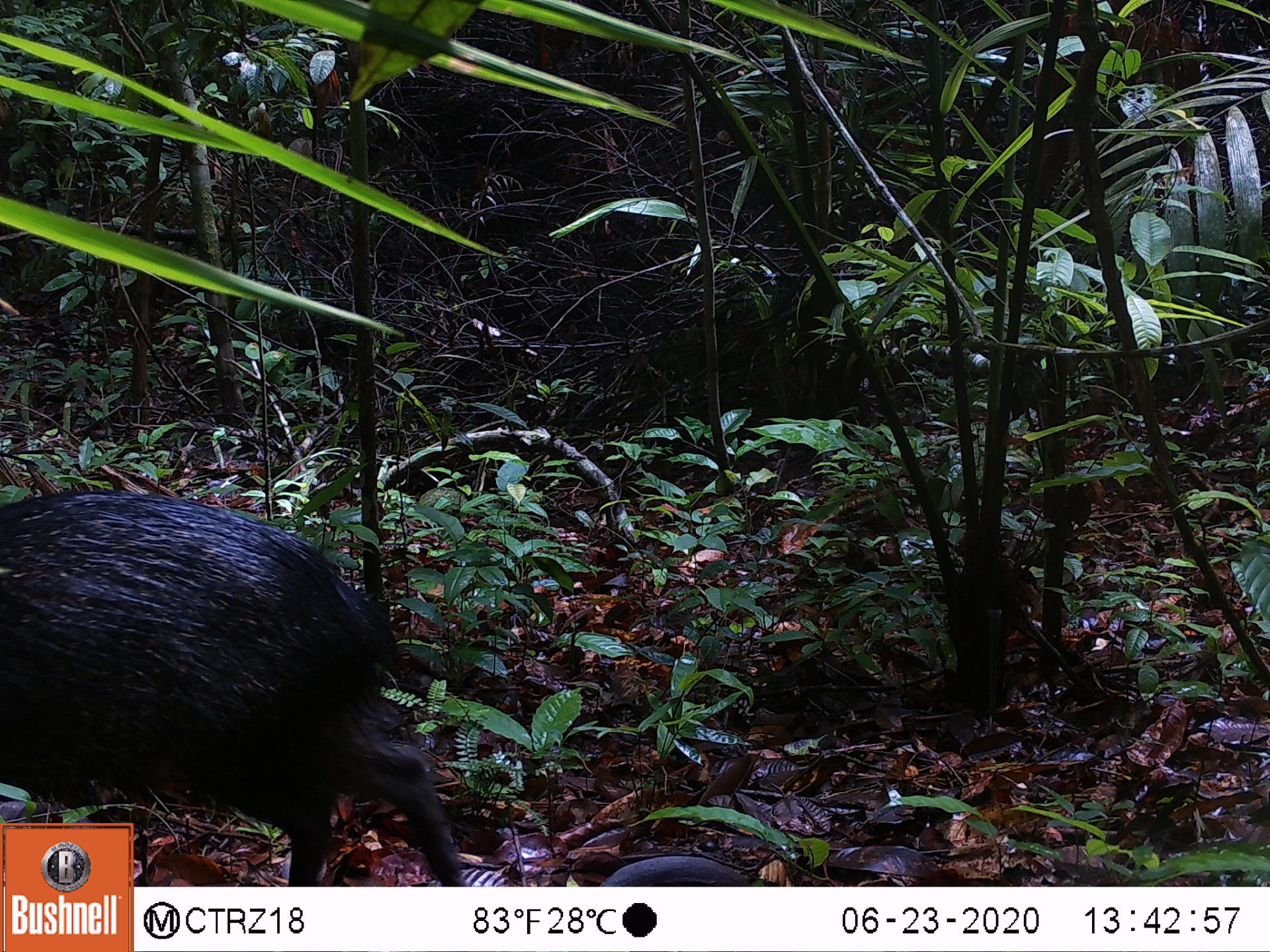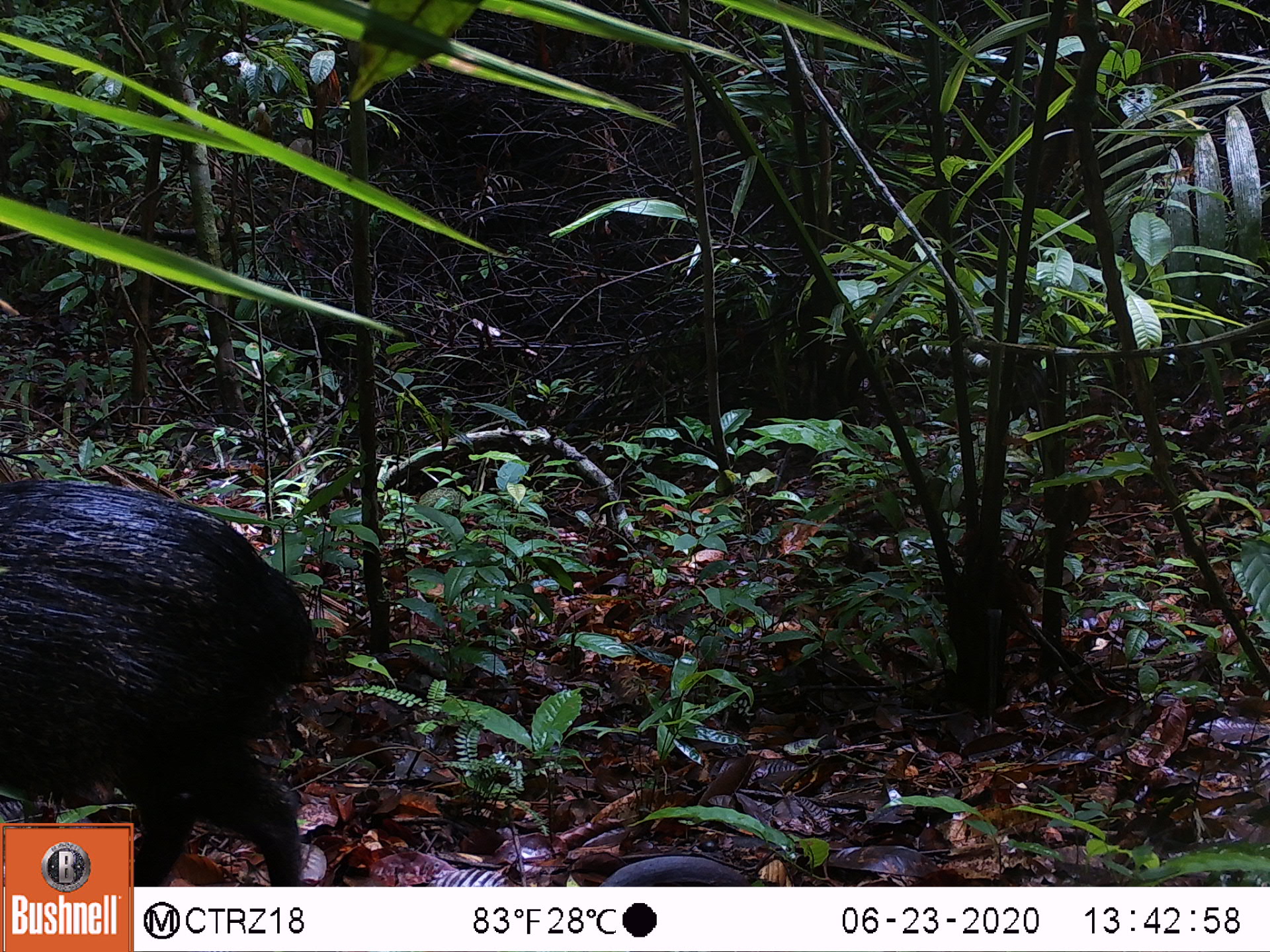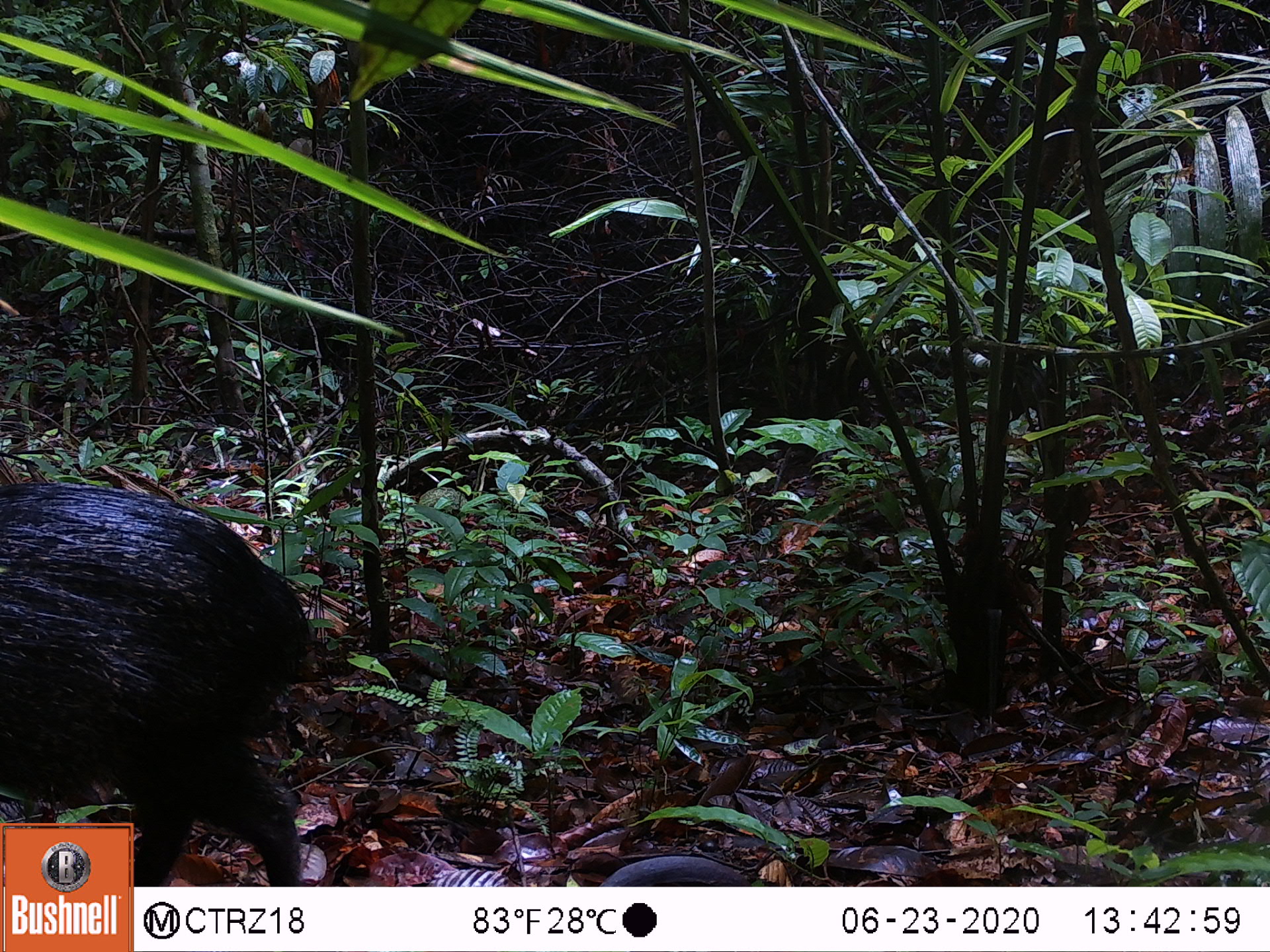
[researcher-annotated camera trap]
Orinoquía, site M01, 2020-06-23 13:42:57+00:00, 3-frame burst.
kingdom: Animalia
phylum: Chordata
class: Mammalia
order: Artiodactyla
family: Tayassuidae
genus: Pecari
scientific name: Pecari tajacu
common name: collared peccary